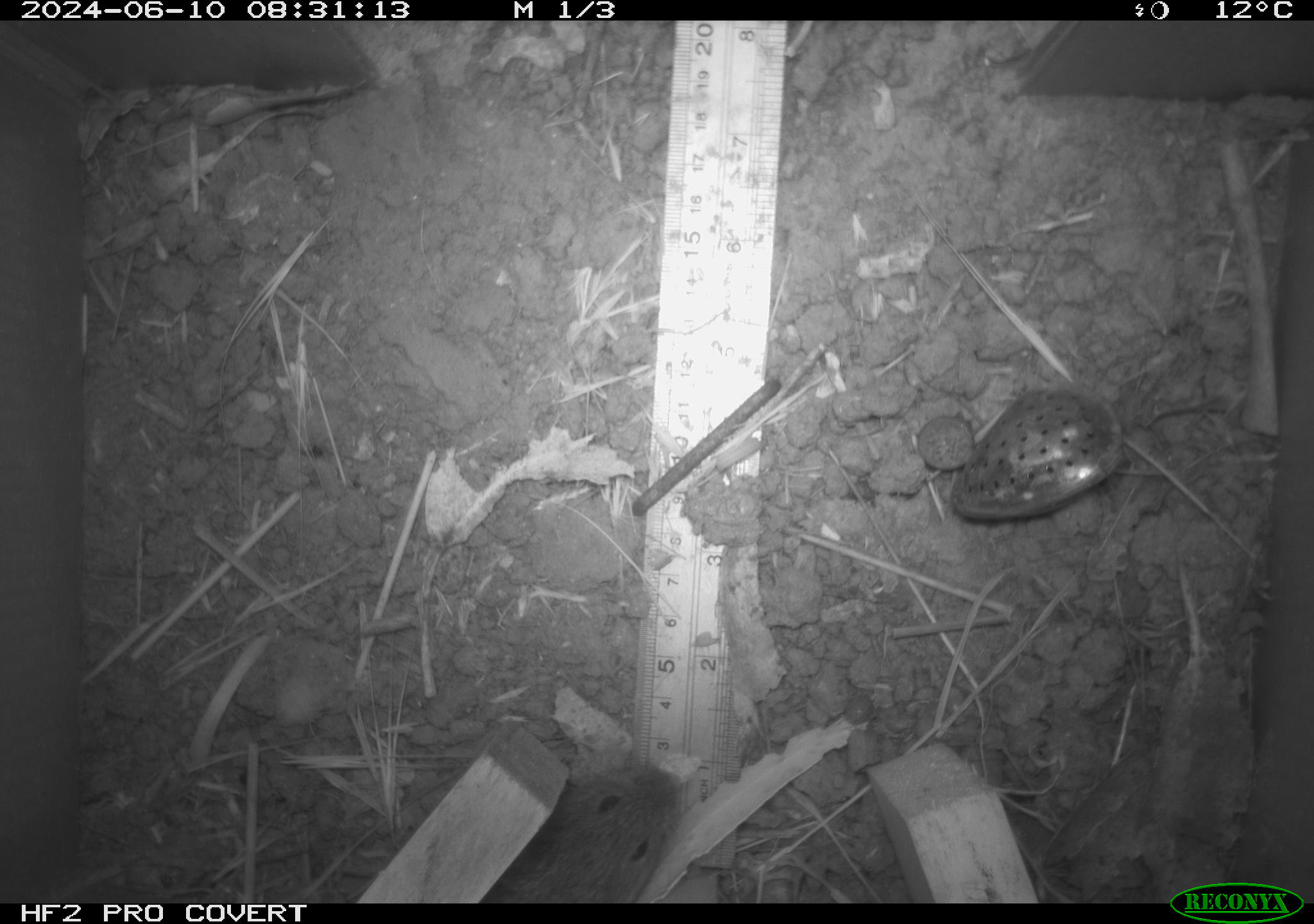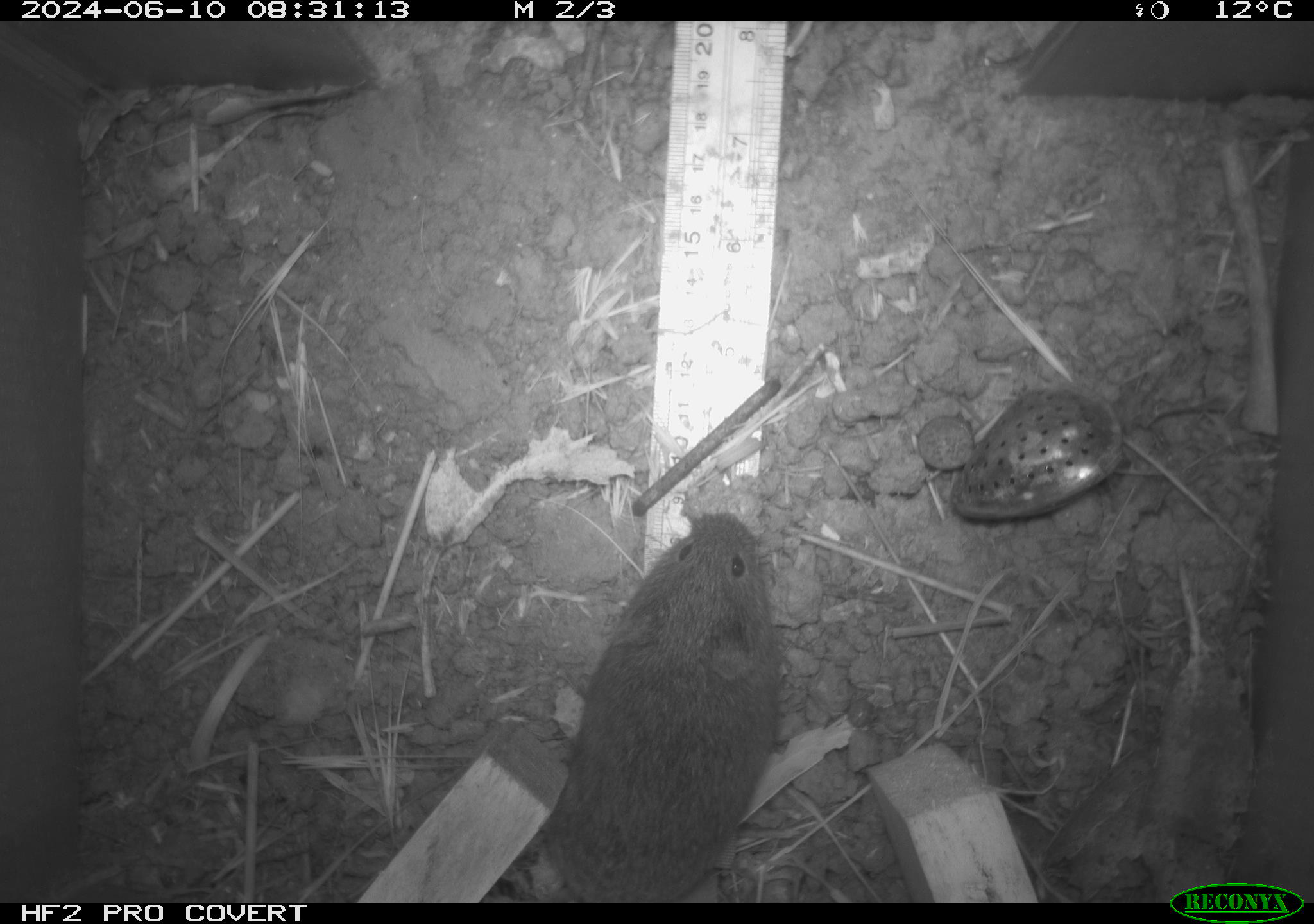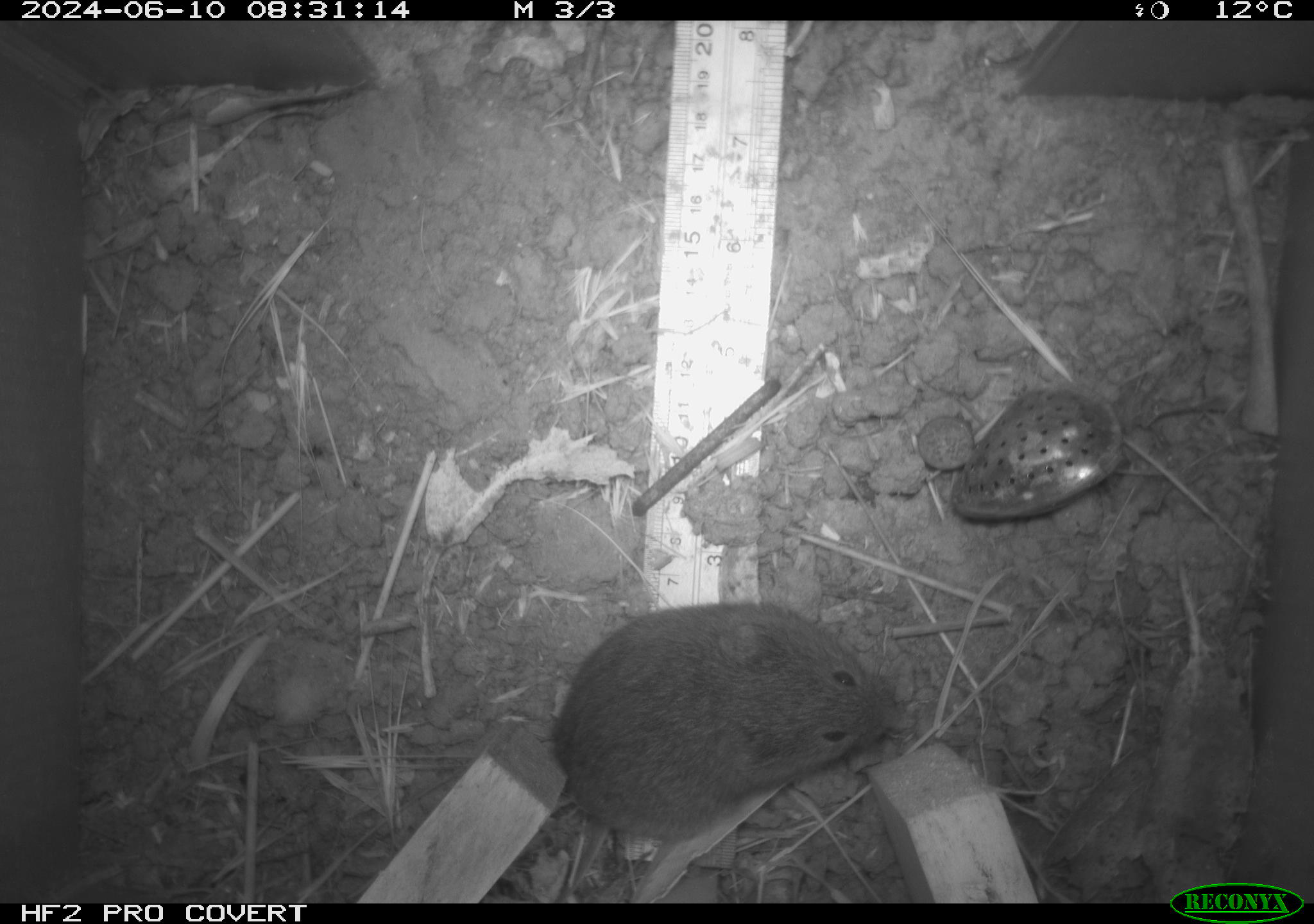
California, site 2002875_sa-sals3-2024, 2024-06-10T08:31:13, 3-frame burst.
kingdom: Animalia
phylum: Chordata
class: Mammalia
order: Rodentia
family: Cricetidae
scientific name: Arvicolinae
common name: voles, lemmings, and muskrats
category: arvicolinae subfamily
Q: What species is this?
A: Arvicolinae subfamily (voles, lemmings, and muskrats) (Arvicolinae).